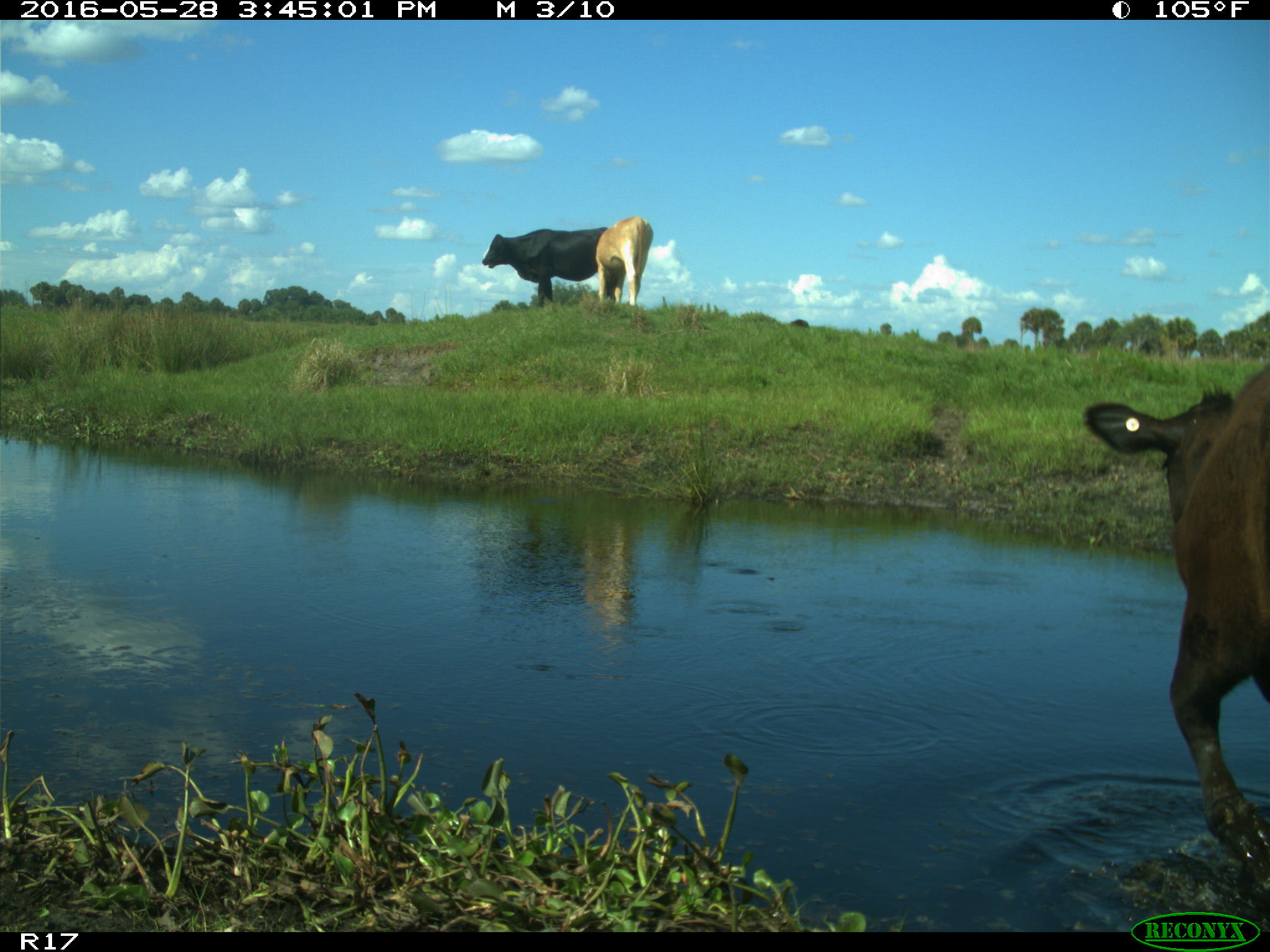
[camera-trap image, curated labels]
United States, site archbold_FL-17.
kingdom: Animalia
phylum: Chordata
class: Mammalia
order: Artiodactyla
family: Bovidae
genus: Bos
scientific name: Bos taurus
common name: domestic cow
Bos taurus (domestic cow).